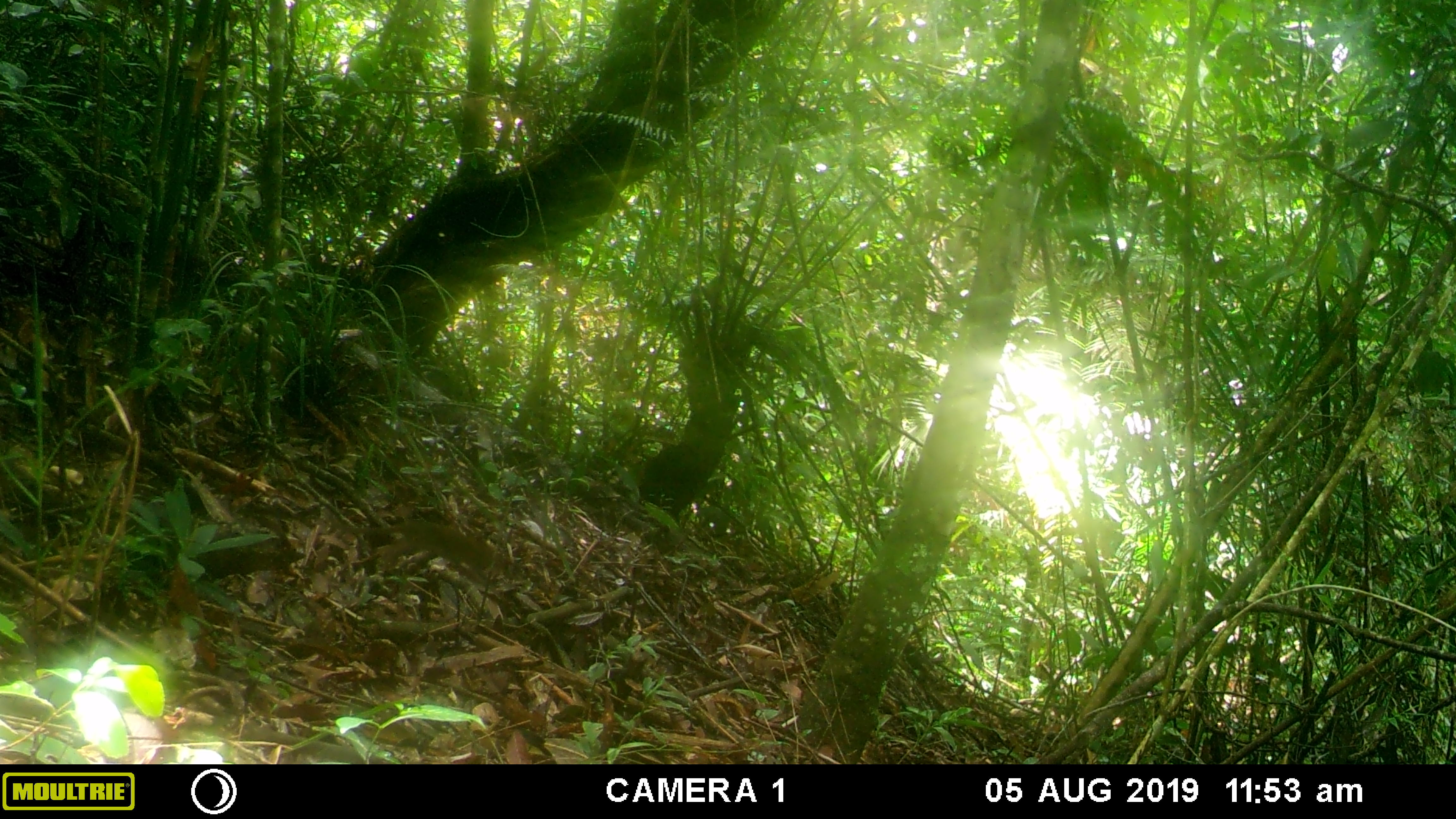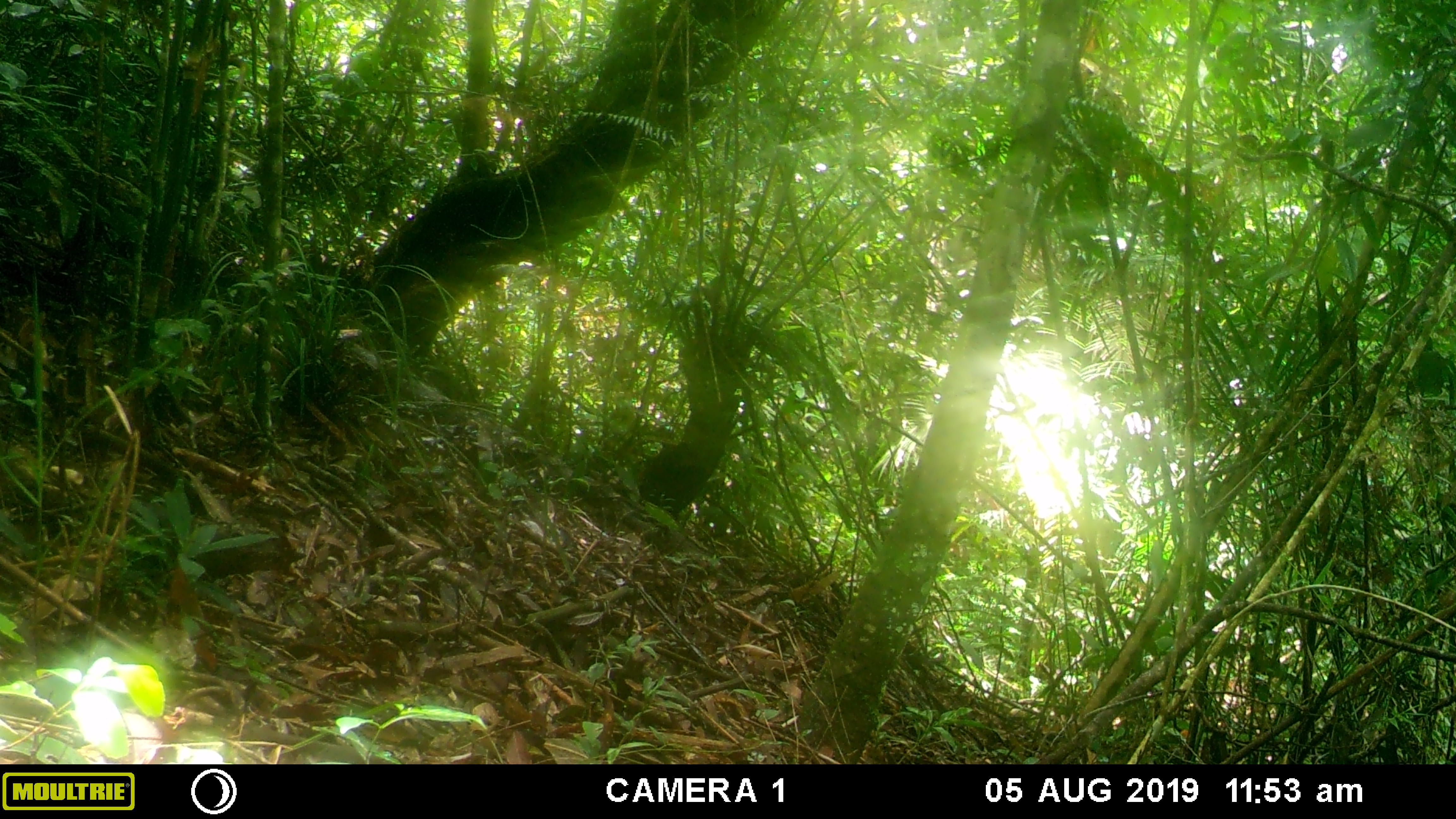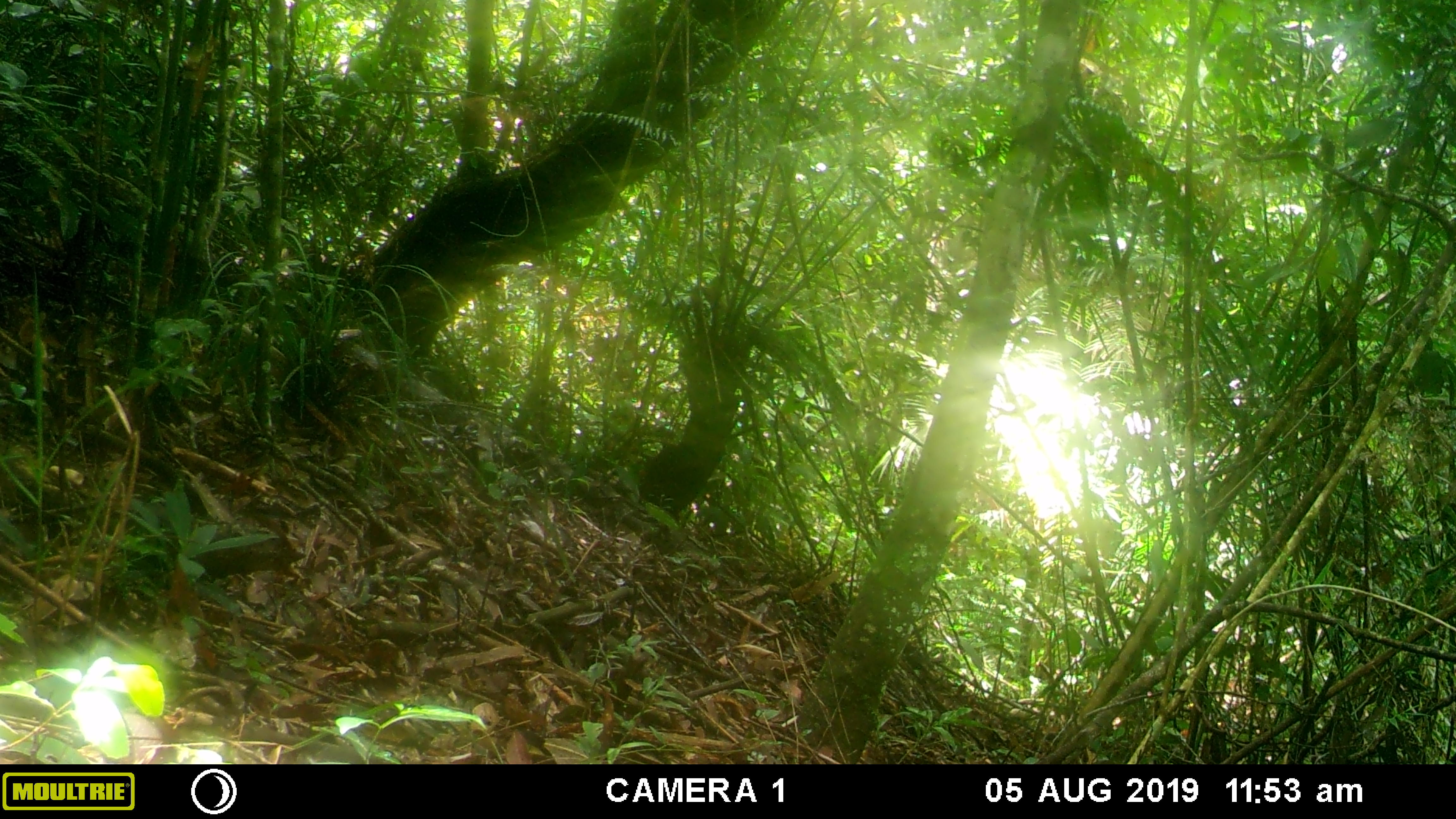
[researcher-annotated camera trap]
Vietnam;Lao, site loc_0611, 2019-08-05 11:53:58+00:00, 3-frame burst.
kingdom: Animalia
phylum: Chordata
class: Mammalia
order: Scandentia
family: Tupaiidae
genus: Tupaia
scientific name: Tupaia belangeri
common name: northern treeshrew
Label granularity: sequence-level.